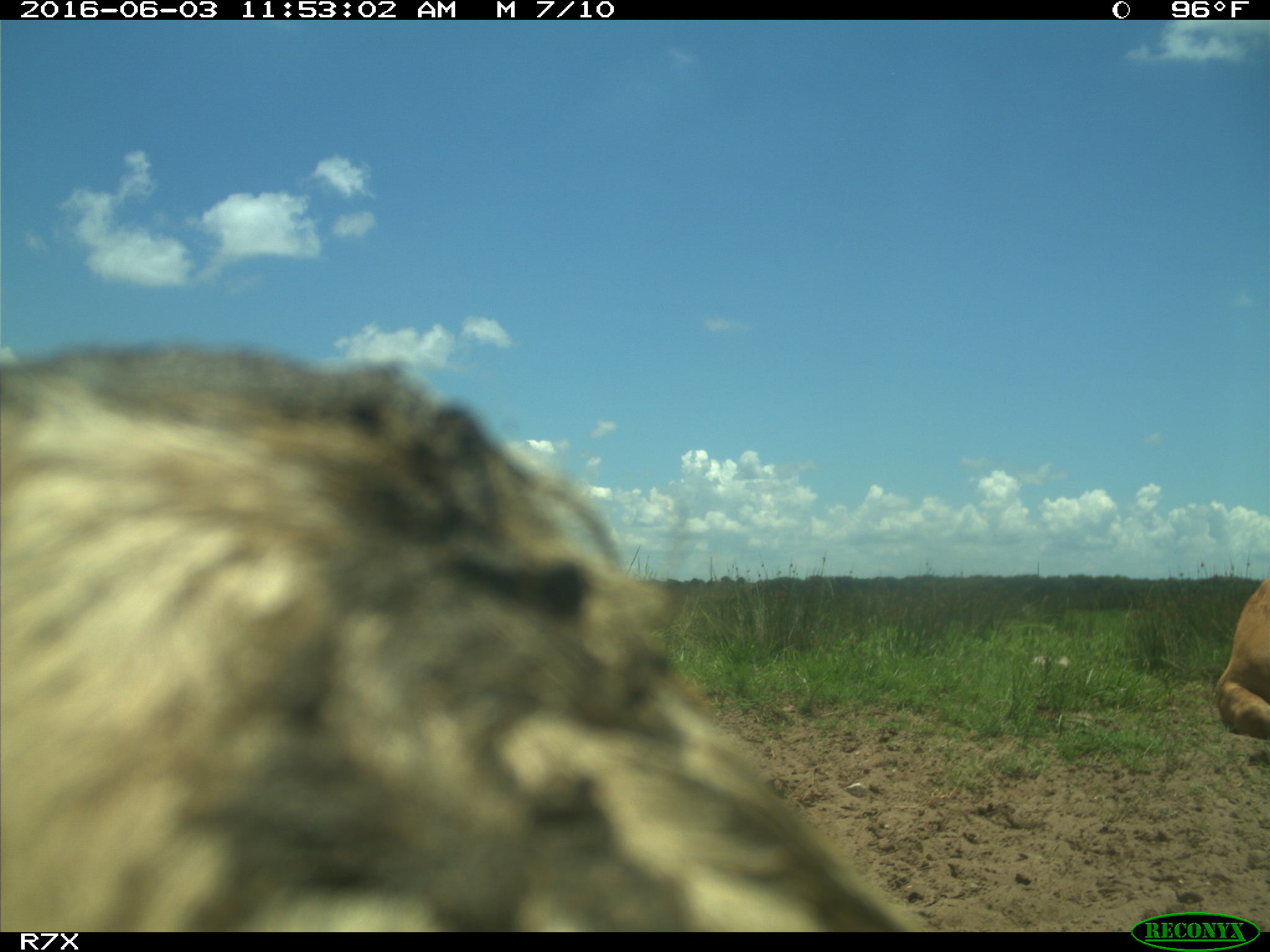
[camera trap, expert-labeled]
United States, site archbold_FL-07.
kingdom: Animalia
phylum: Chordata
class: Mammalia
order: Artiodactyla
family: Bovidae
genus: Bos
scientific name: Bos taurus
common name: domestic cow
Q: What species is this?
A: Bos taurus (domestic cow).